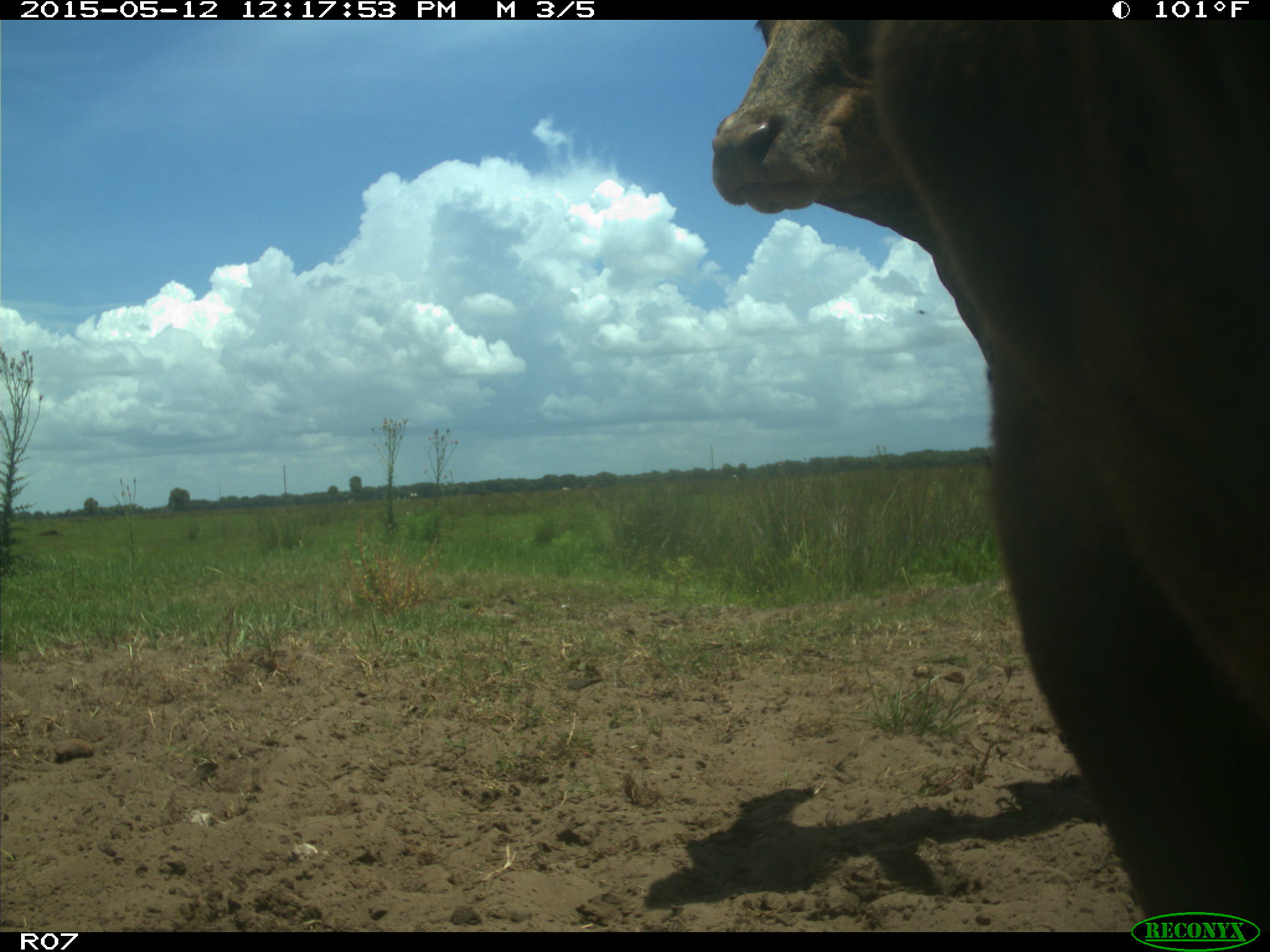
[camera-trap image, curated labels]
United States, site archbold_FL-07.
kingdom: Animalia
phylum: Chordata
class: Mammalia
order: Artiodactyla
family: Bovidae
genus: Bos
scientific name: Bos taurus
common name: domestic cow